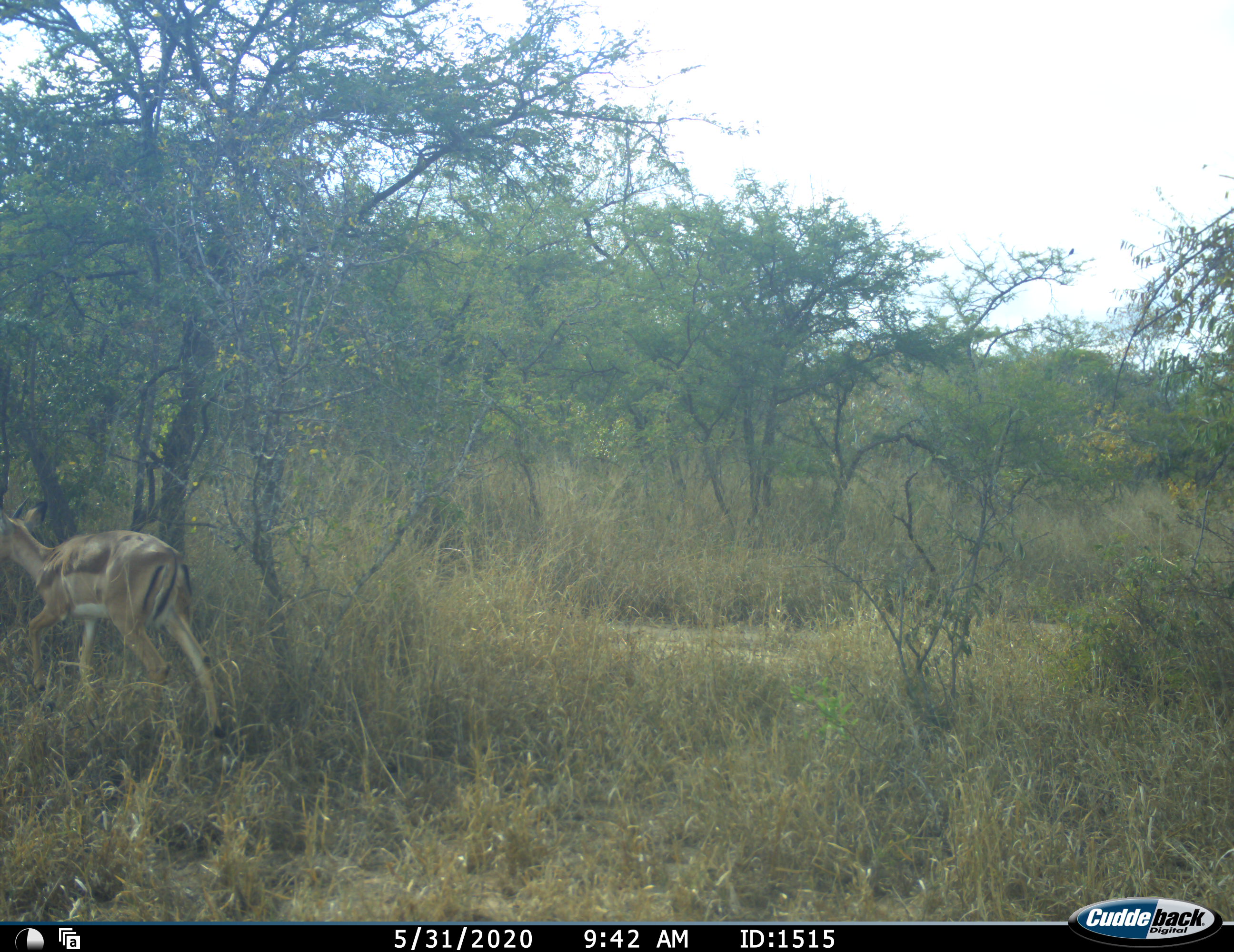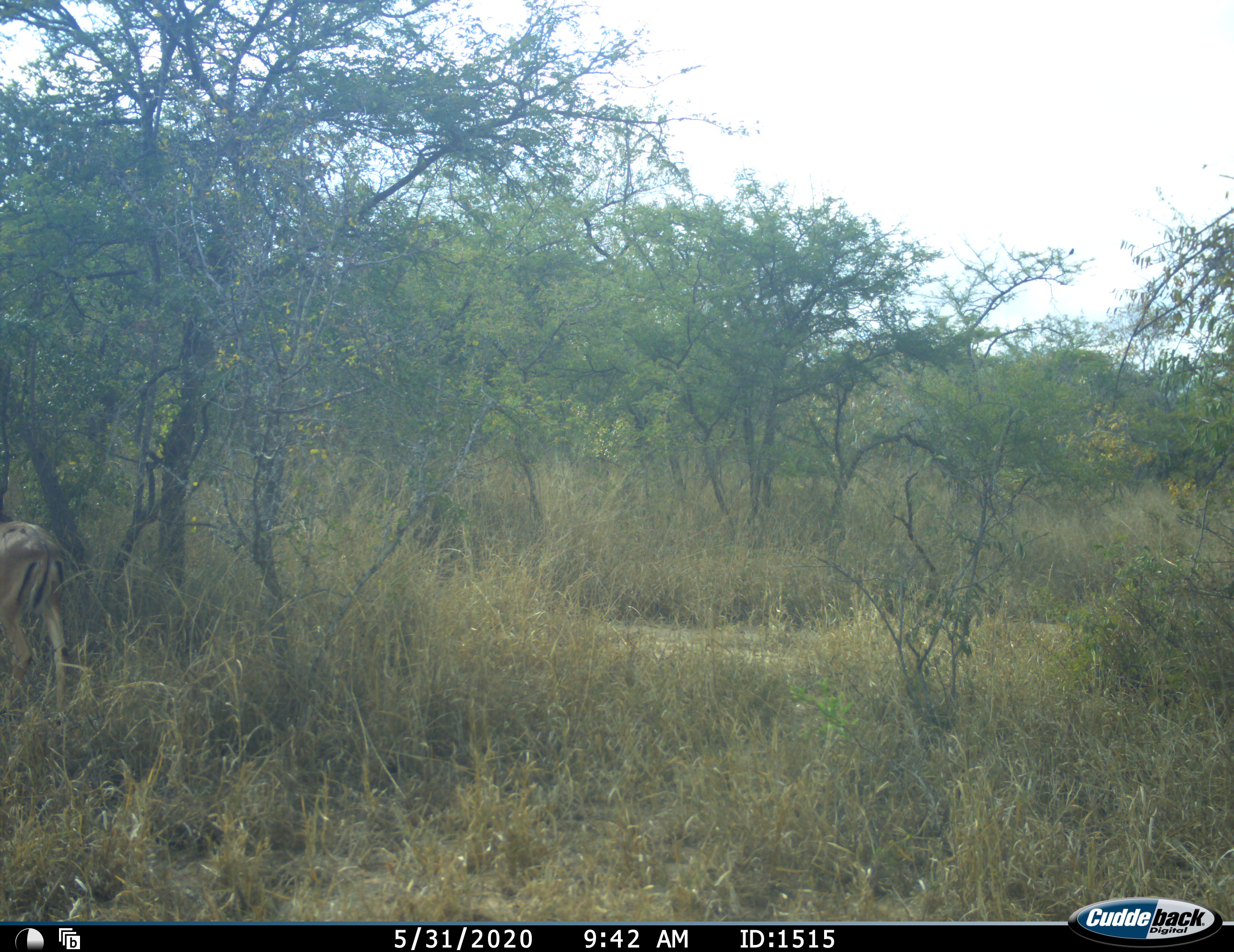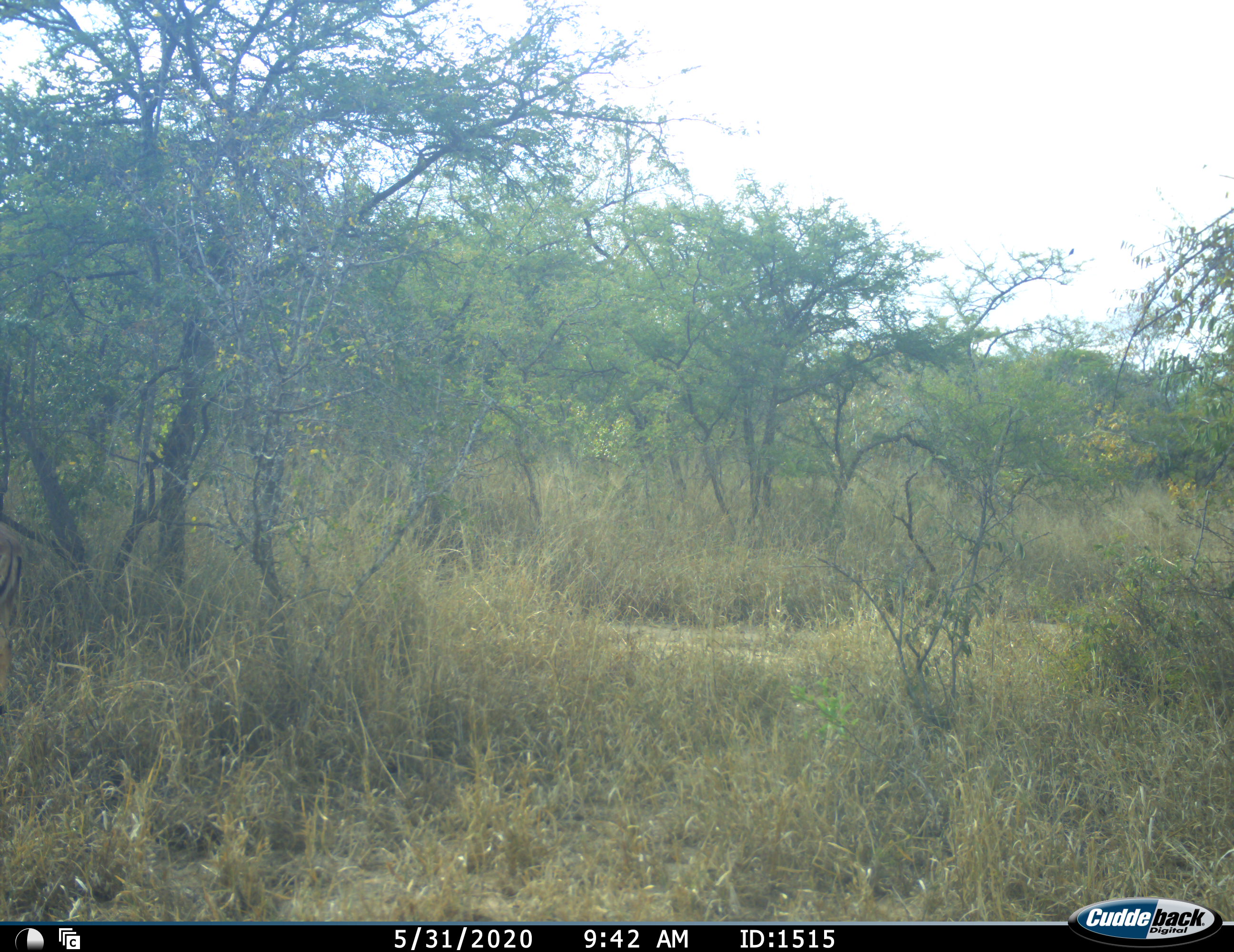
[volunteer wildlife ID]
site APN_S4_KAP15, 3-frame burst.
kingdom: Animalia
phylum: Chordata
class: Mammalia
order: Artiodactyla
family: Bovidae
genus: Aepyceros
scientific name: Aepyceros melampus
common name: impala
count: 1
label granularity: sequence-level